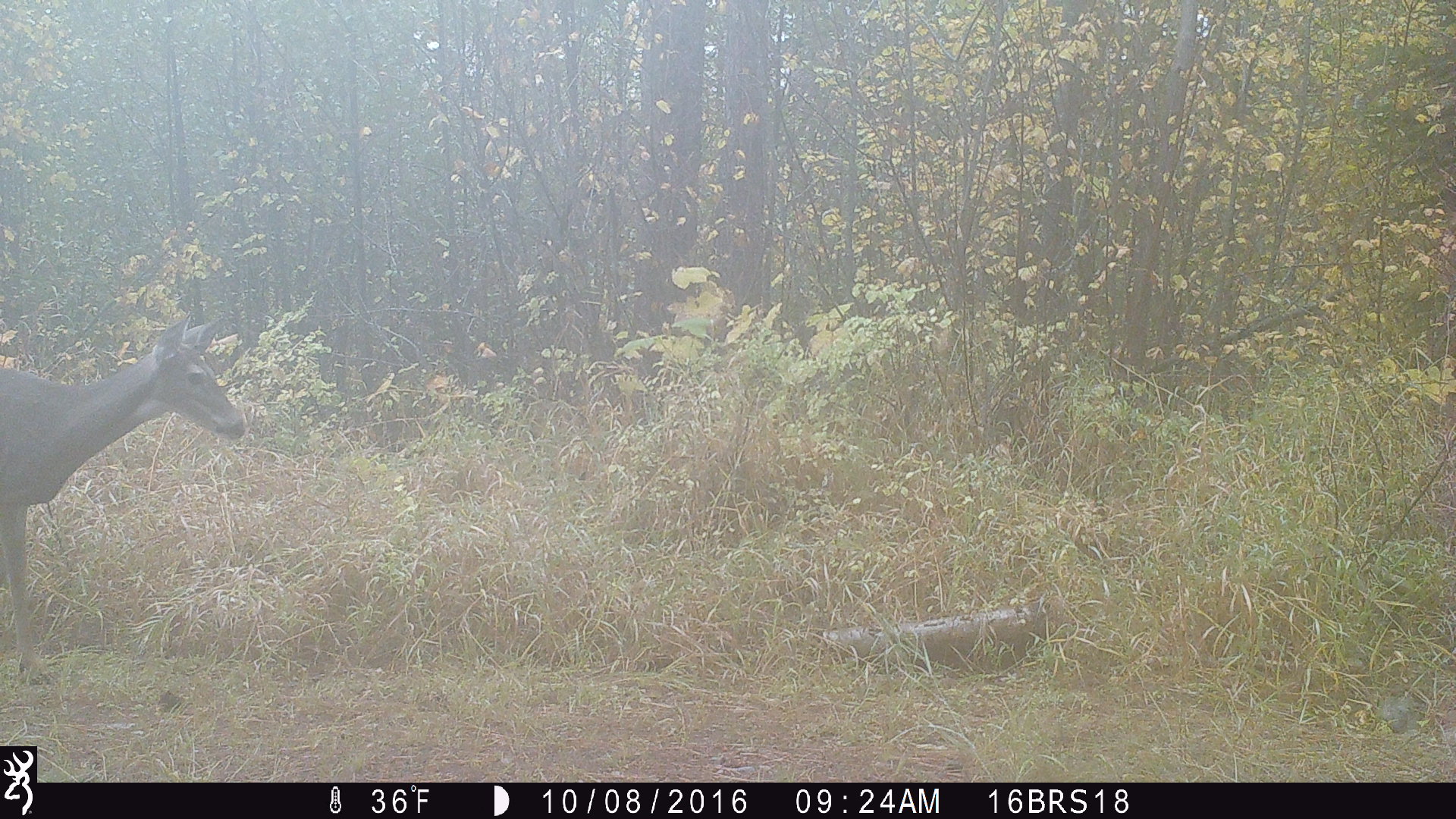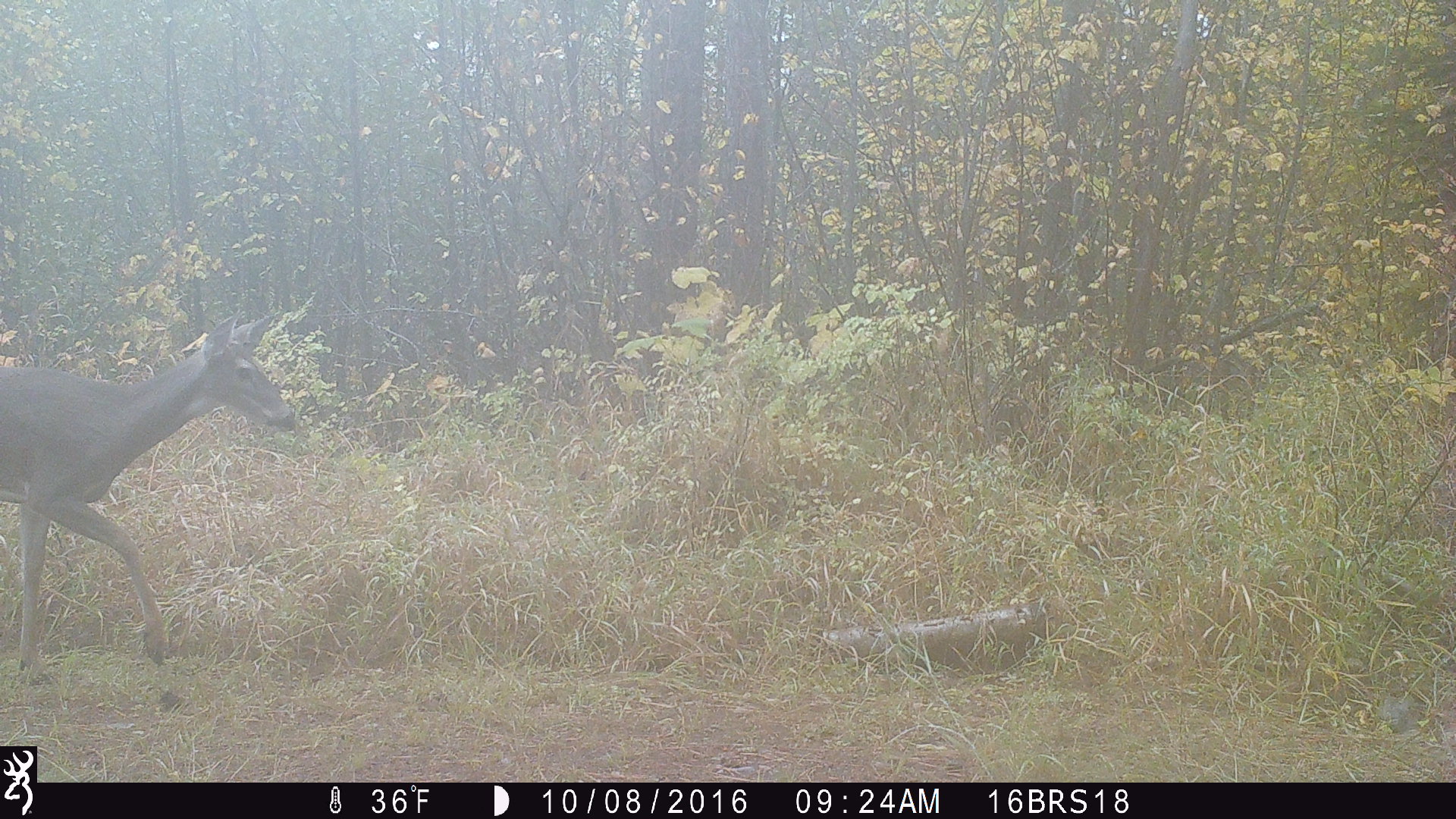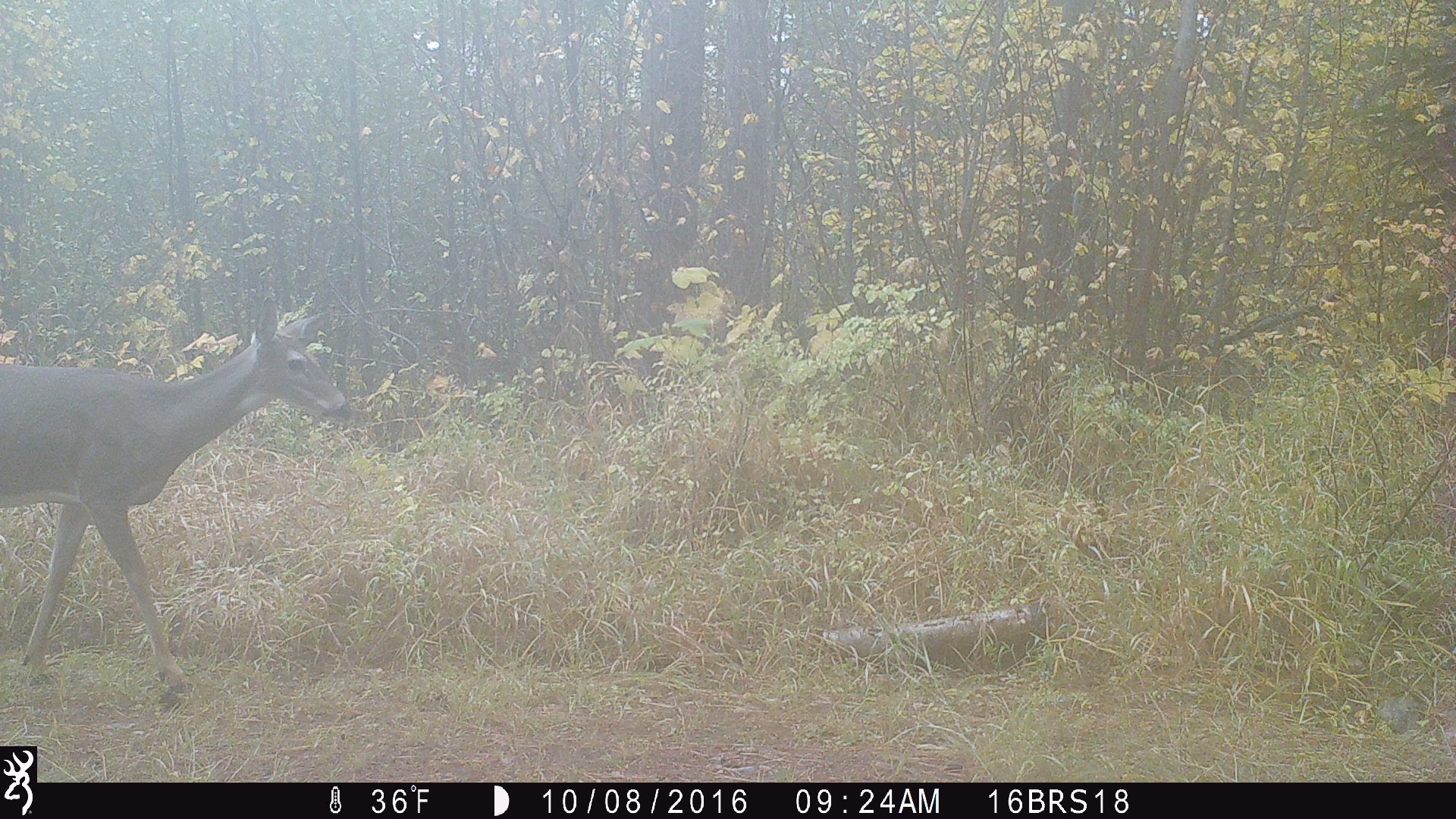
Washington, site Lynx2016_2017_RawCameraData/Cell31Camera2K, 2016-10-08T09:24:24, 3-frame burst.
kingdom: Animalia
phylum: Chordata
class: Mammalia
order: Artiodactyla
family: Cervidae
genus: Odocoileus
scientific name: Odocoileus virginianus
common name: white-tailed deer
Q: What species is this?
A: Odocoileus virginianus (white-tailed deer).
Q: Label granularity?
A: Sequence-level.